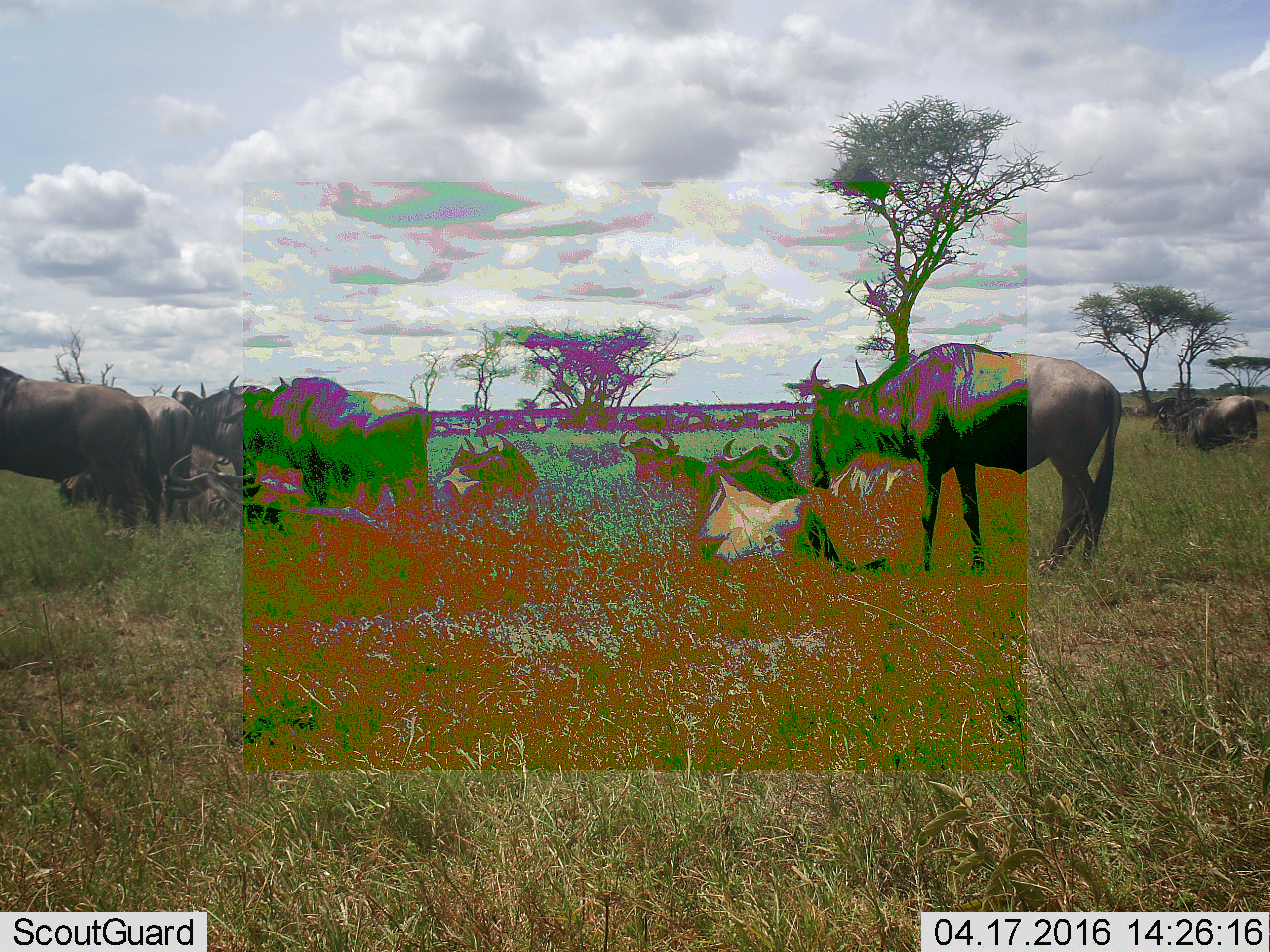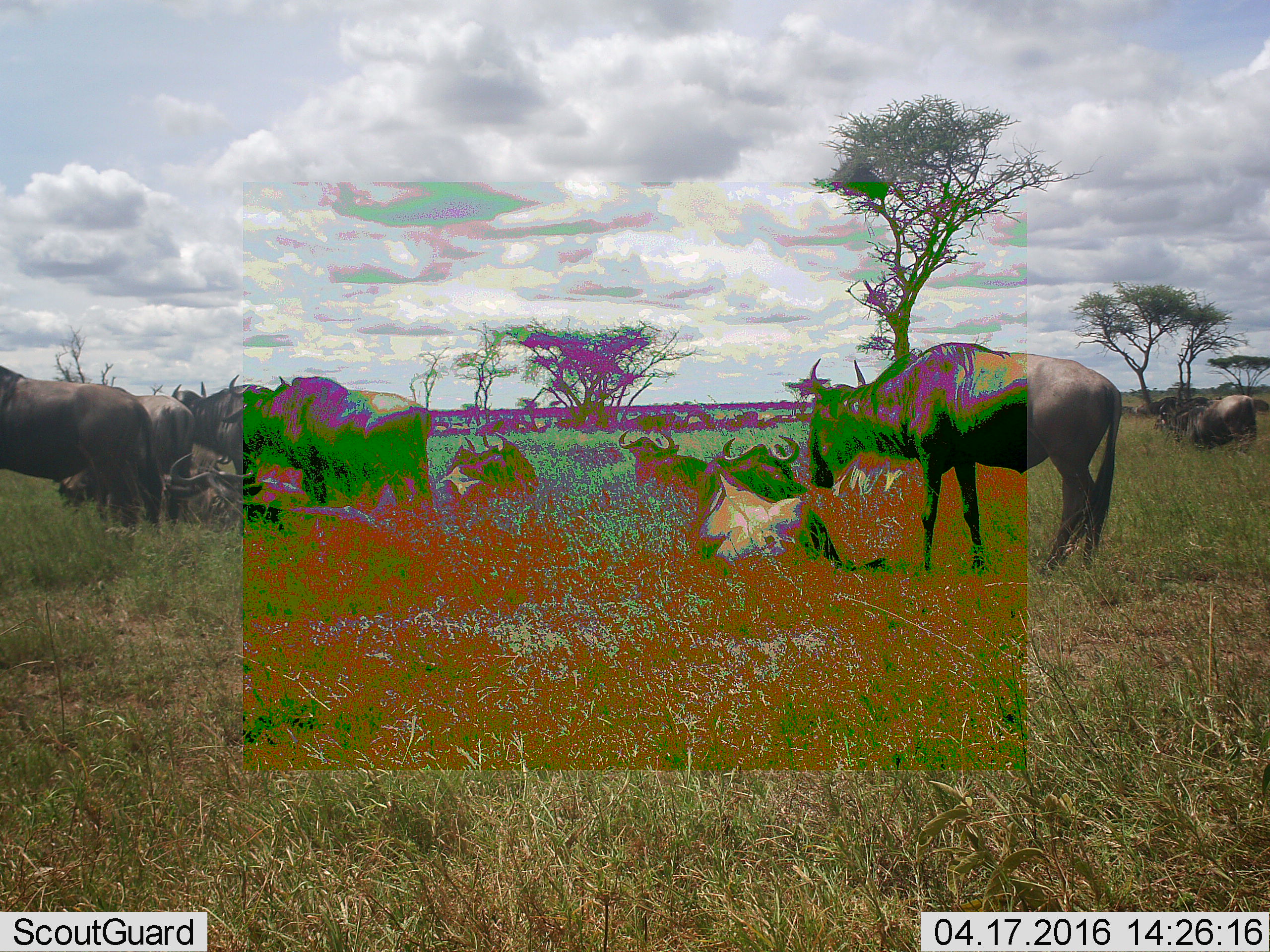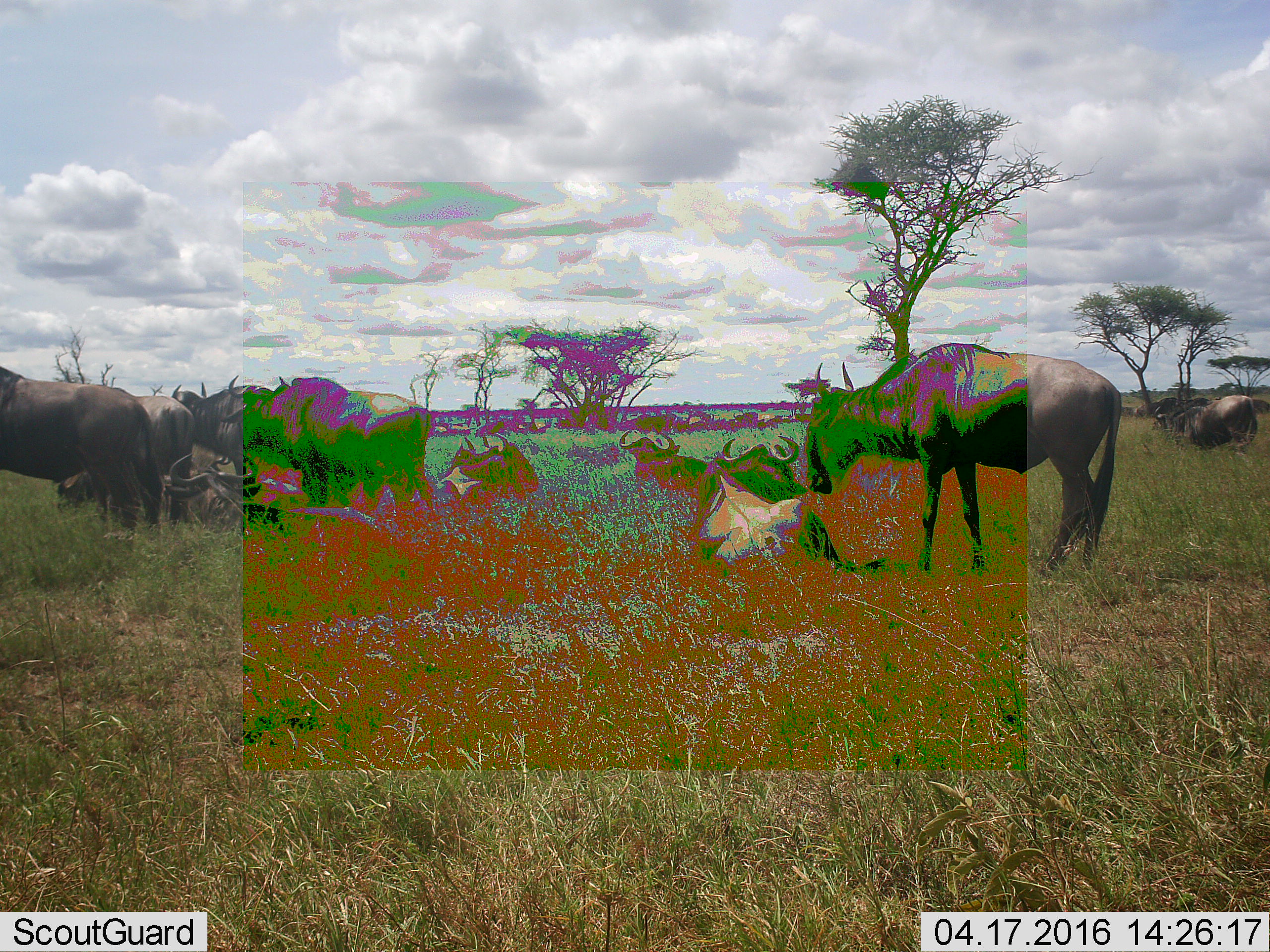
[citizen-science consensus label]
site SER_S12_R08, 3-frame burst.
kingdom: Animalia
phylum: Chordata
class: Mammalia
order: Artiodactyla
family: Bovidae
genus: Connochaetes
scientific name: Connochaetes taurinus taurinus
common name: blue wildebeest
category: wildebeestblue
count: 11-50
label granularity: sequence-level